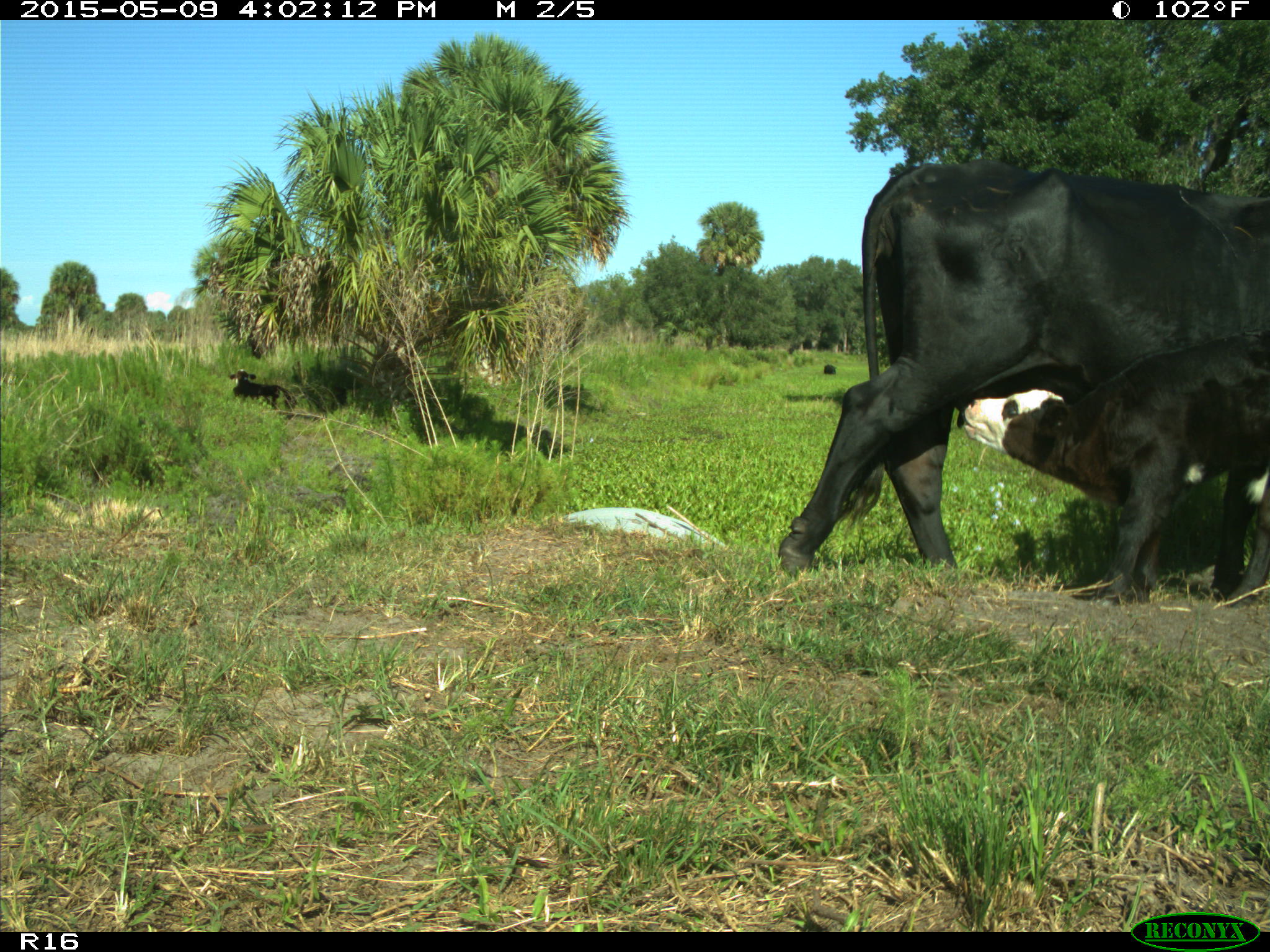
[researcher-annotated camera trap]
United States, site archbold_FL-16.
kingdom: Animalia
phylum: Chordata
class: Mammalia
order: Artiodactyla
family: Bovidae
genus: Bos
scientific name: Bos taurus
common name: domestic cow